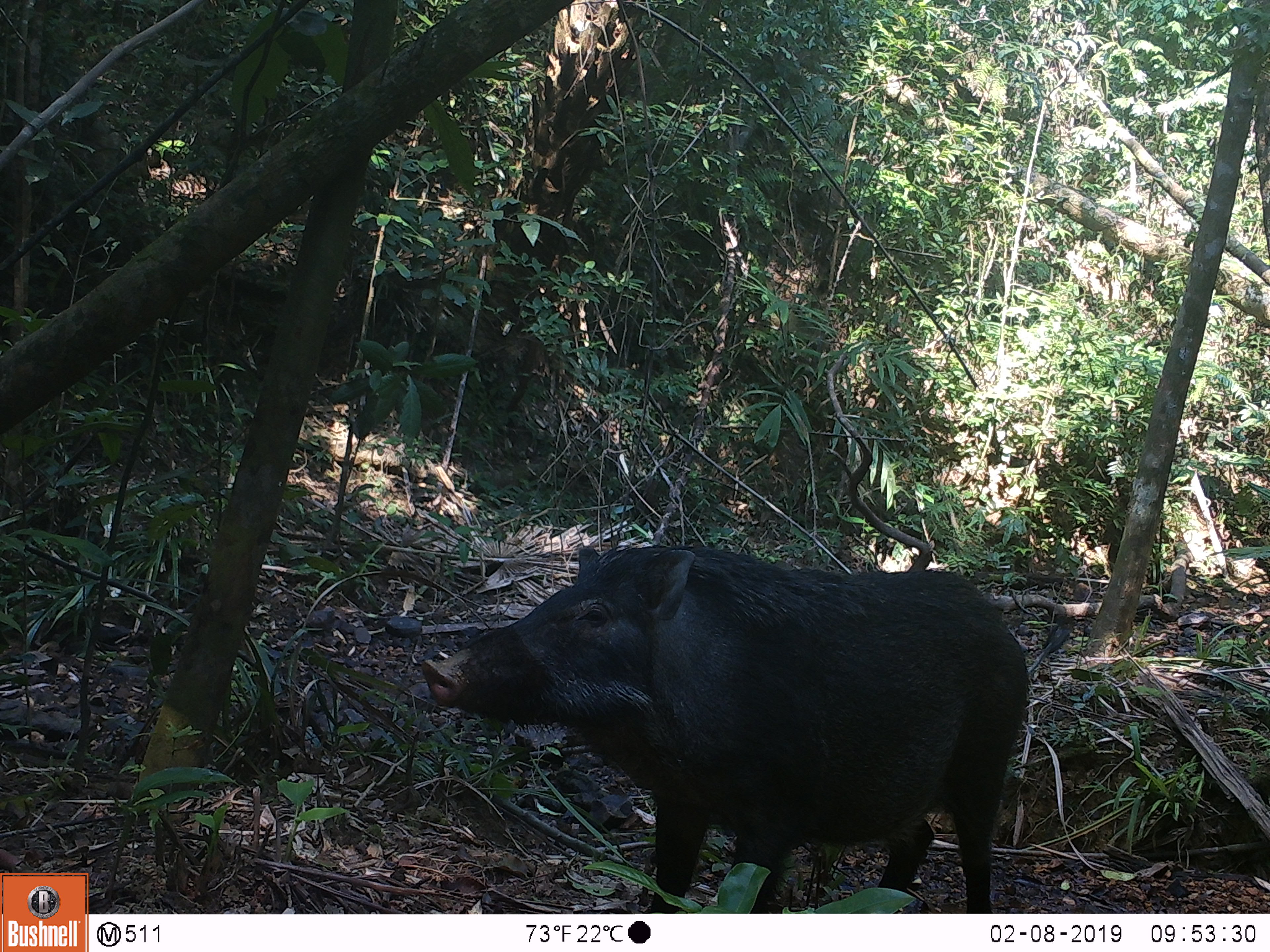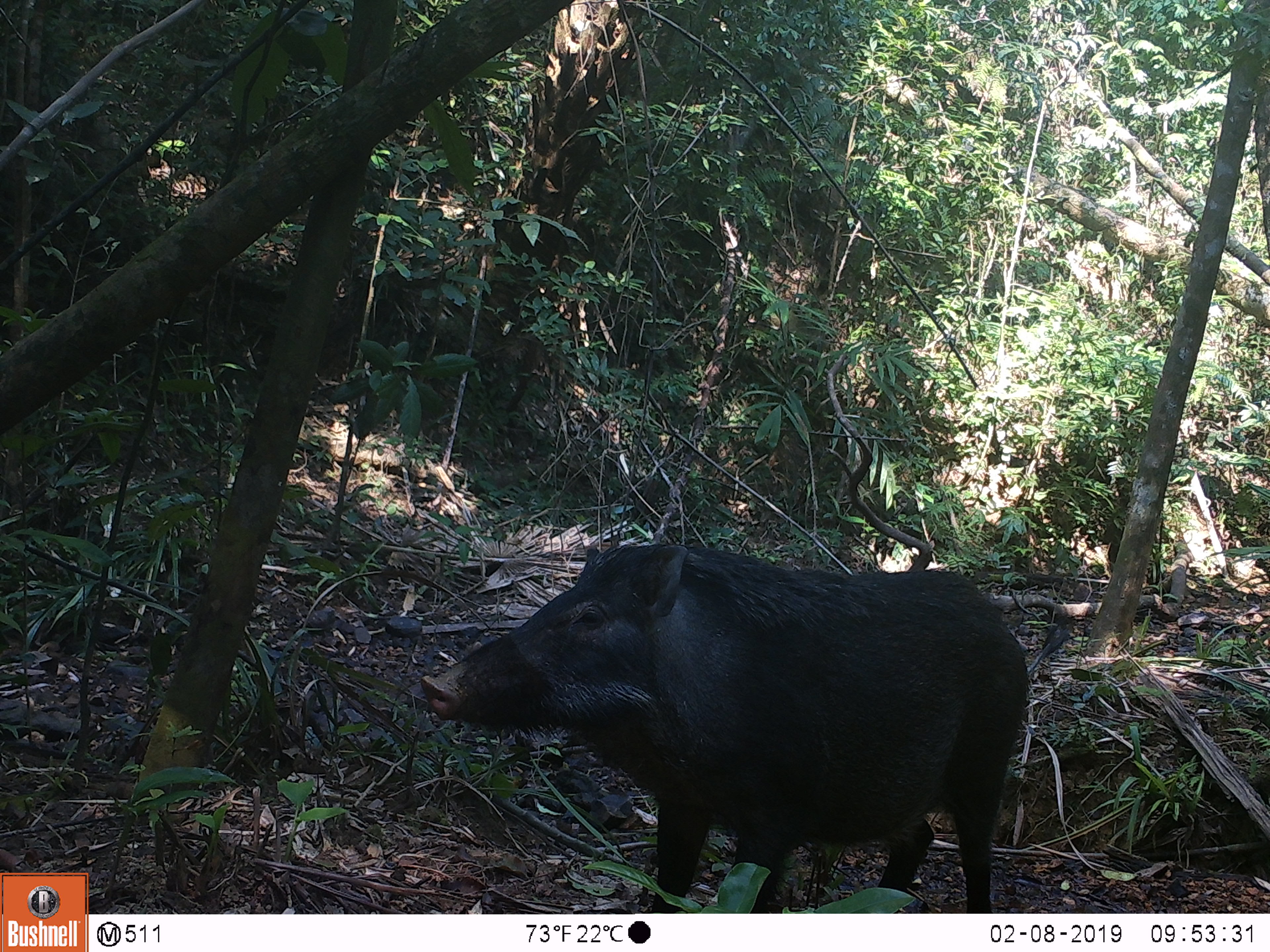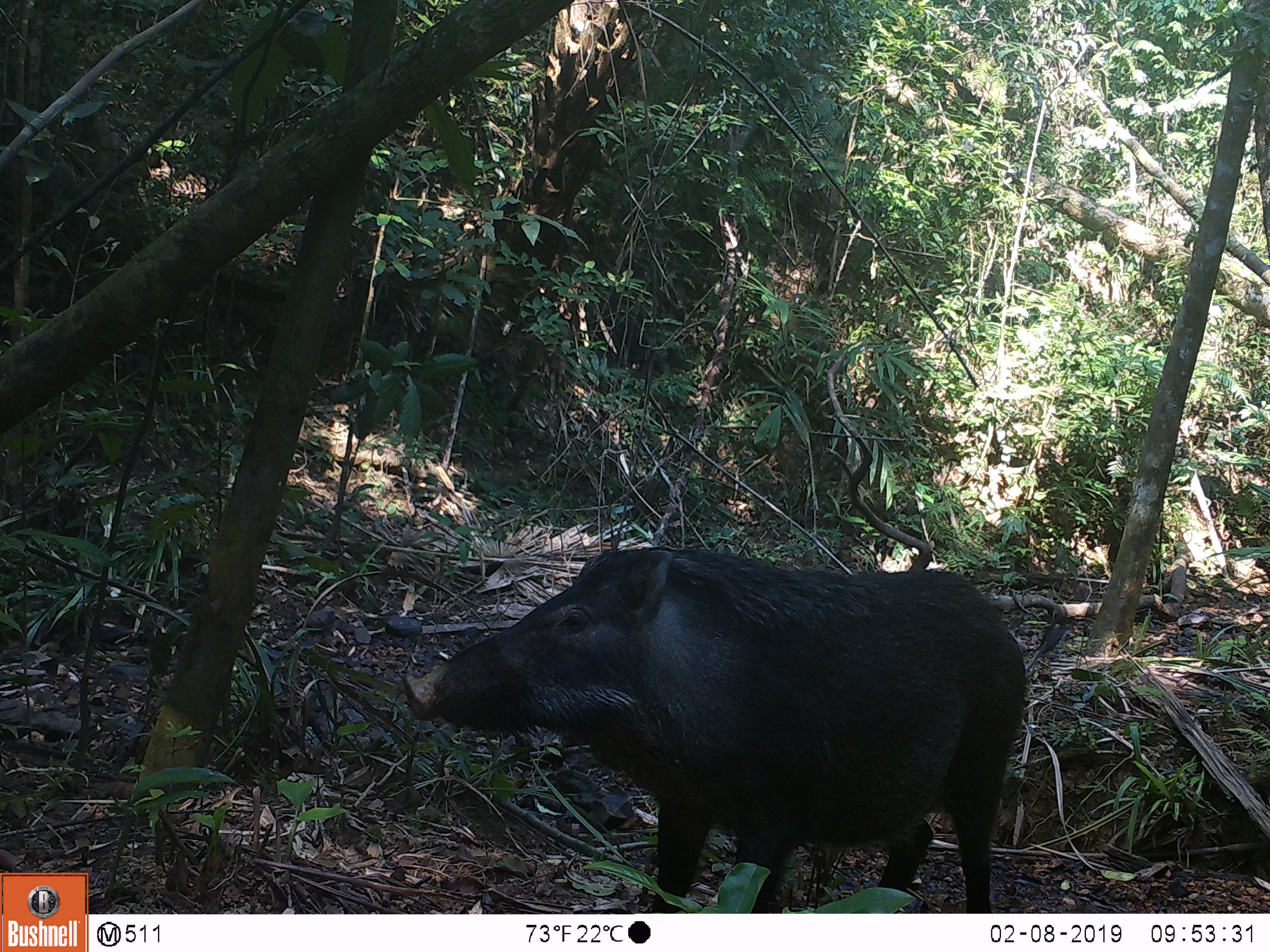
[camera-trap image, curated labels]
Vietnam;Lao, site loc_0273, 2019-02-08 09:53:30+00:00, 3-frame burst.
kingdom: Animalia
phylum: Chordata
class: Mammalia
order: Artiodactyla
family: Suidae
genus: Sus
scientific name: Sus scrofa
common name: eurasian wild pig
Eurasian wild pig (Sus scrofa). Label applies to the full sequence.